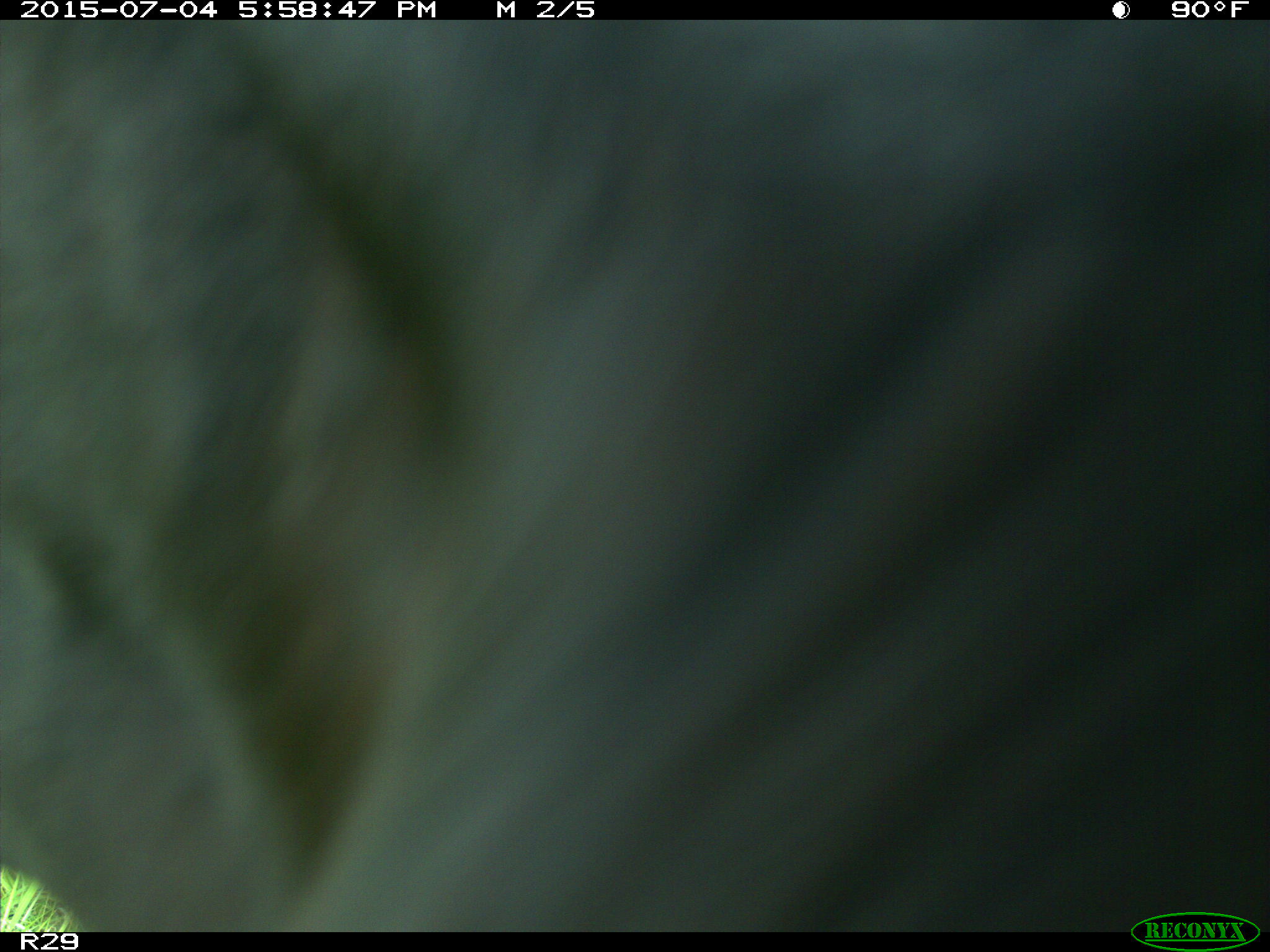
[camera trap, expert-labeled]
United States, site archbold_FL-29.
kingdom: Animalia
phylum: Chordata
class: Mammalia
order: Artiodactyla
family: Bovidae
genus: Bos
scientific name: Bos taurus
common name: domestic cow